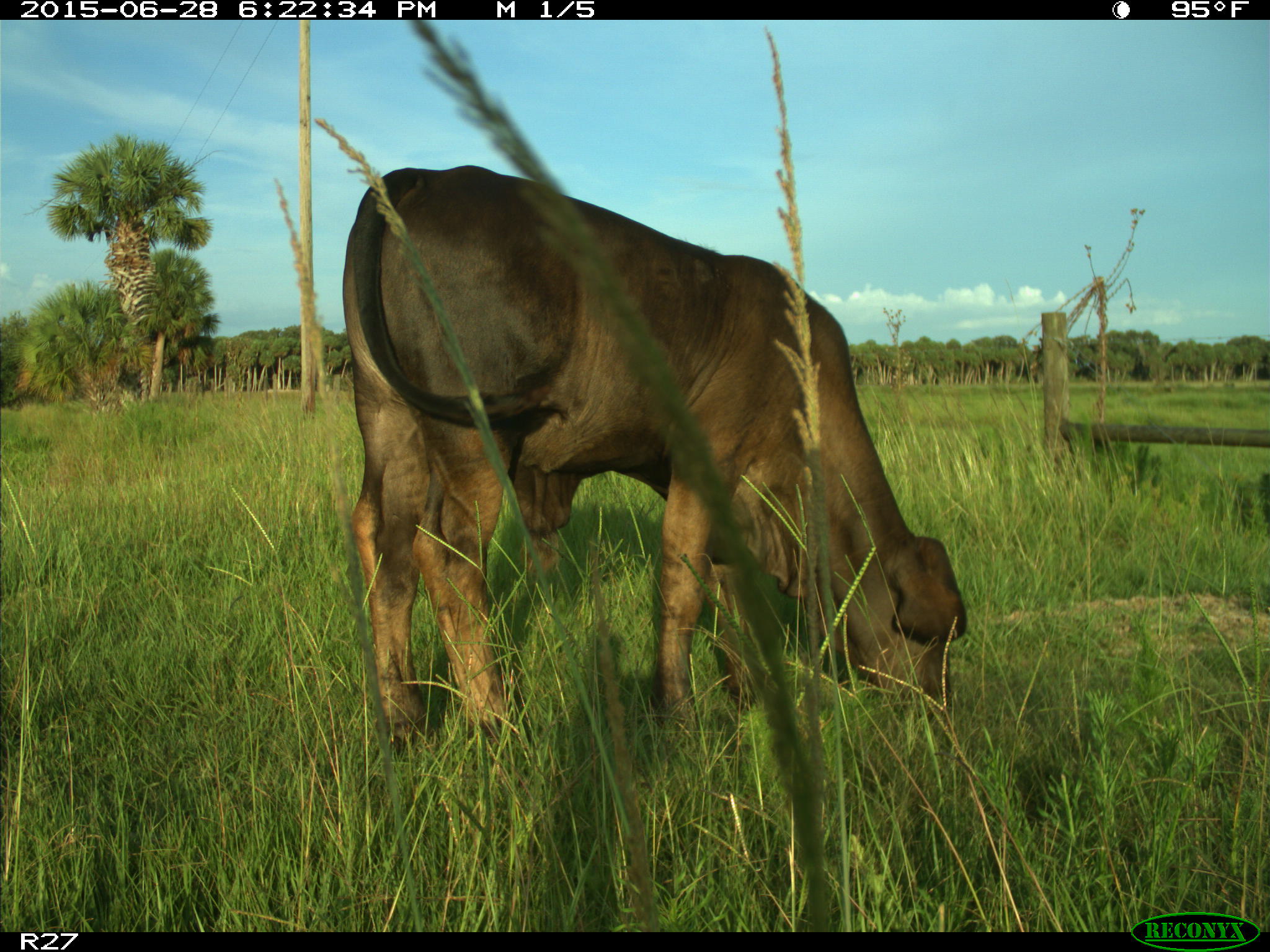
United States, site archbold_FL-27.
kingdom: Animalia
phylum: Chordata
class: Mammalia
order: Artiodactyla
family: Bovidae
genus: Bos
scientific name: Bos taurus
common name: domestic cow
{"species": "Bos taurus (domestic cow)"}